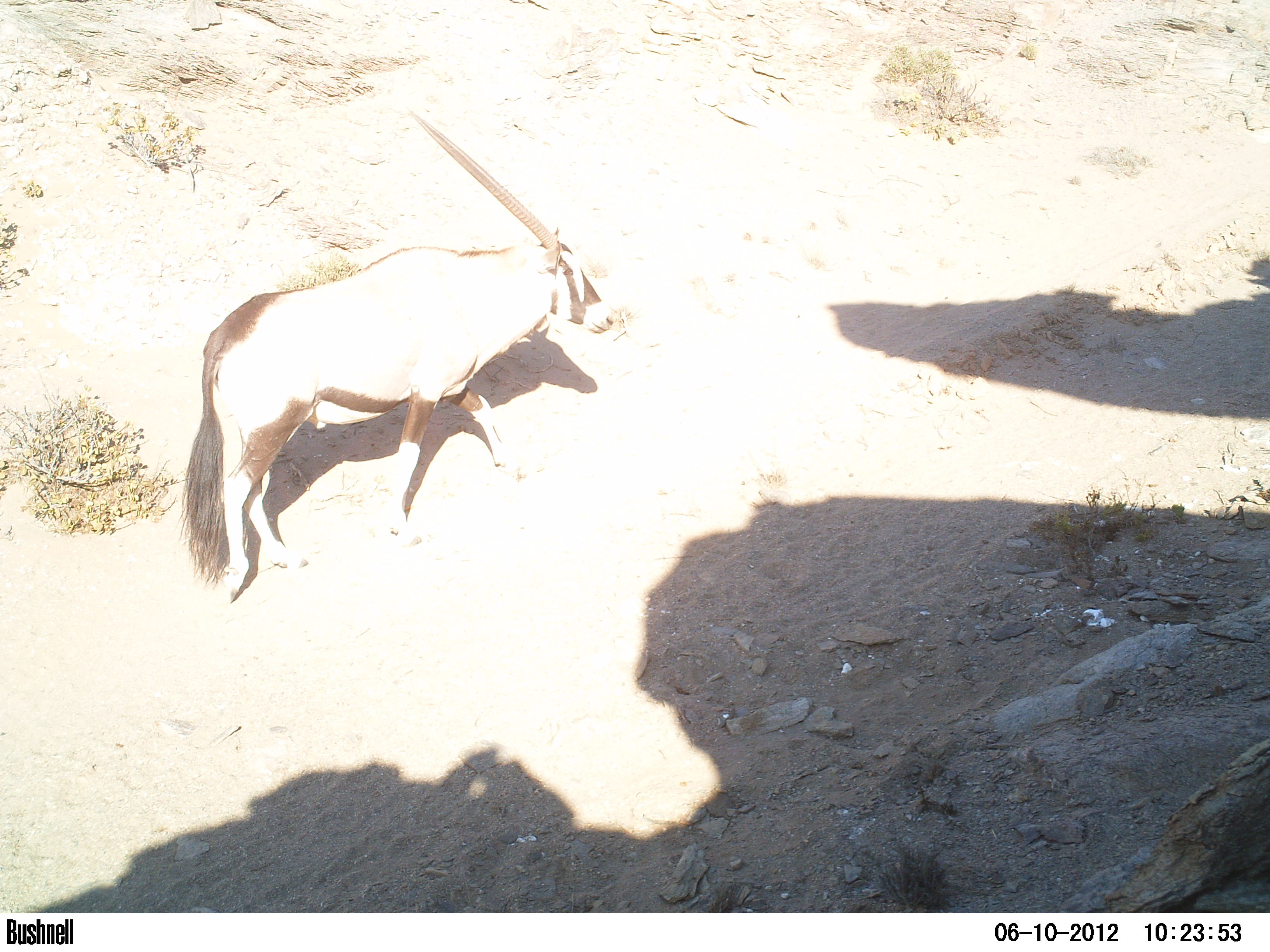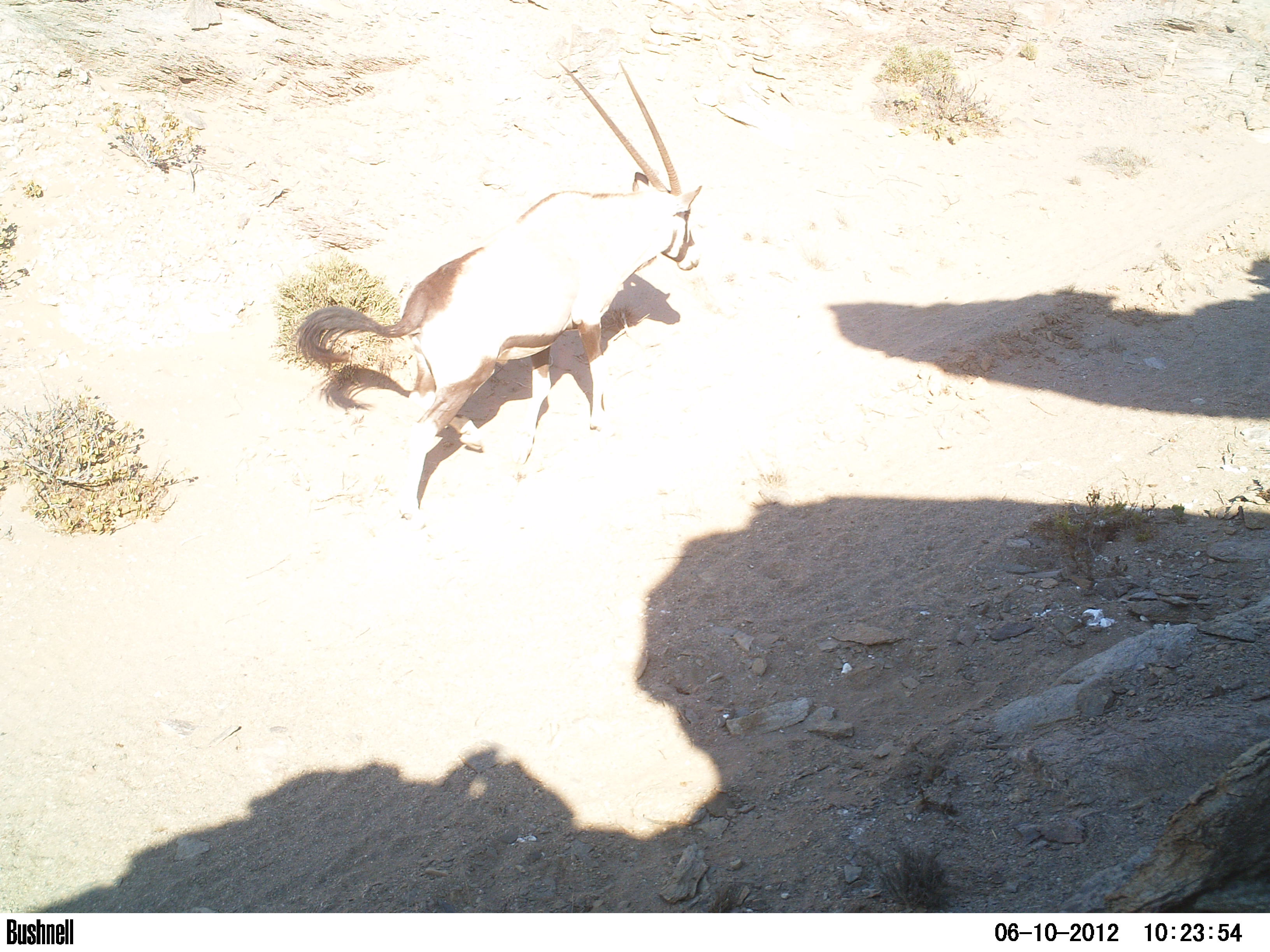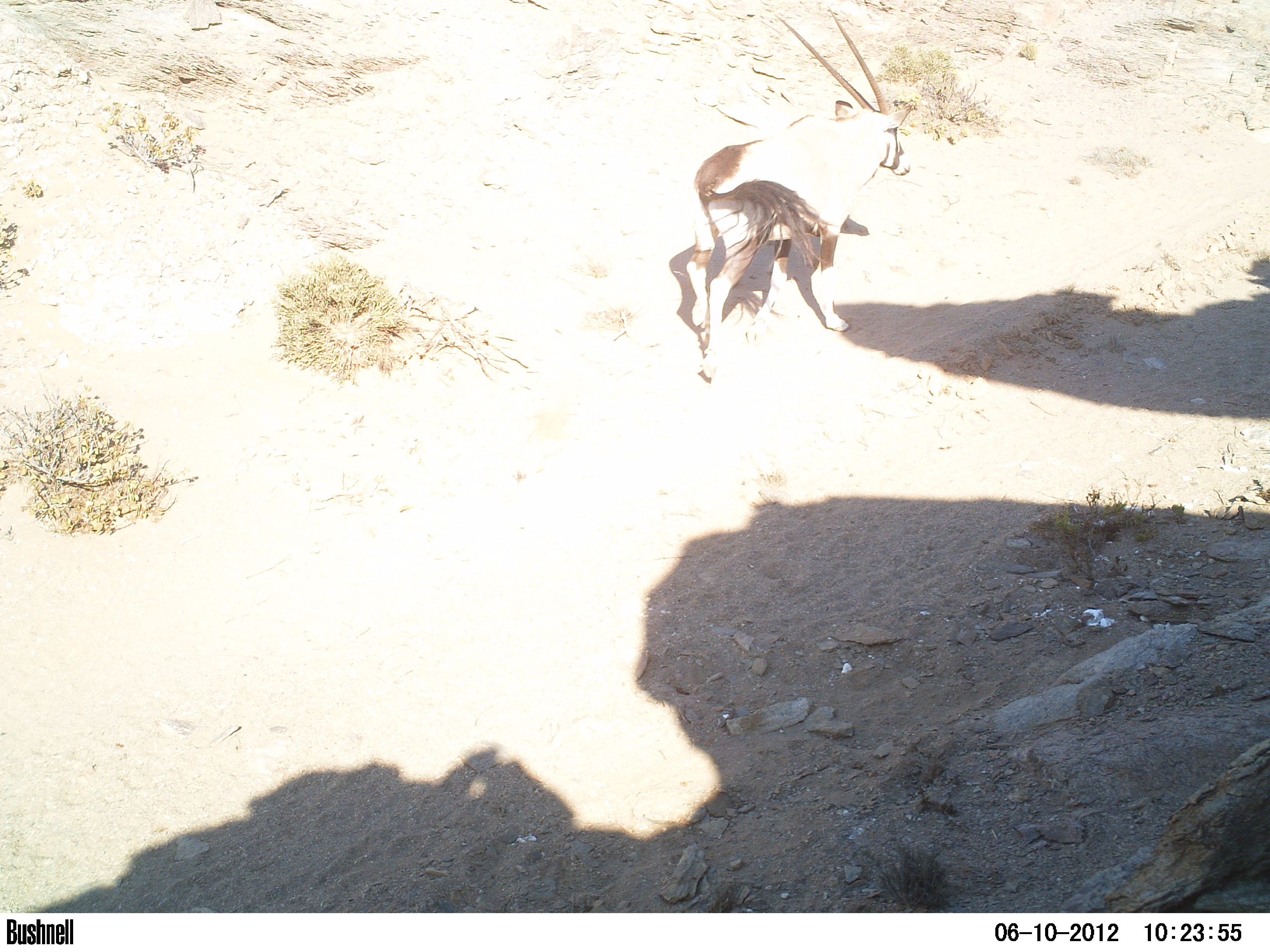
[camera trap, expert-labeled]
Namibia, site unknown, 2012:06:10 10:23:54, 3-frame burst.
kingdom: Animalia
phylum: Chordata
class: Mammalia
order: Artiodactyla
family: Bovidae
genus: Oryx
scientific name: Oryx gazella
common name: gemsbok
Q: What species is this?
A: Oryx gazella (gemsbok).